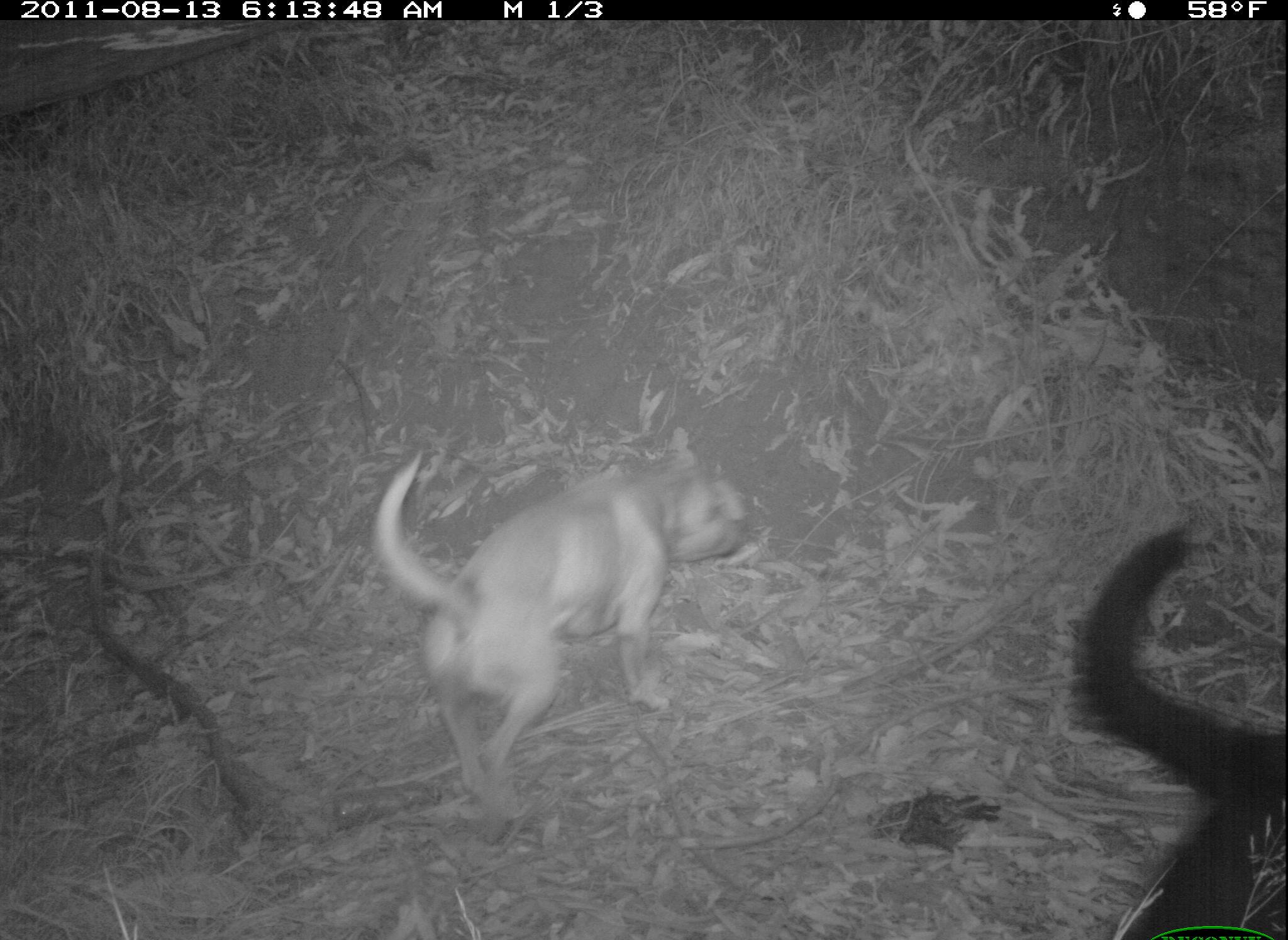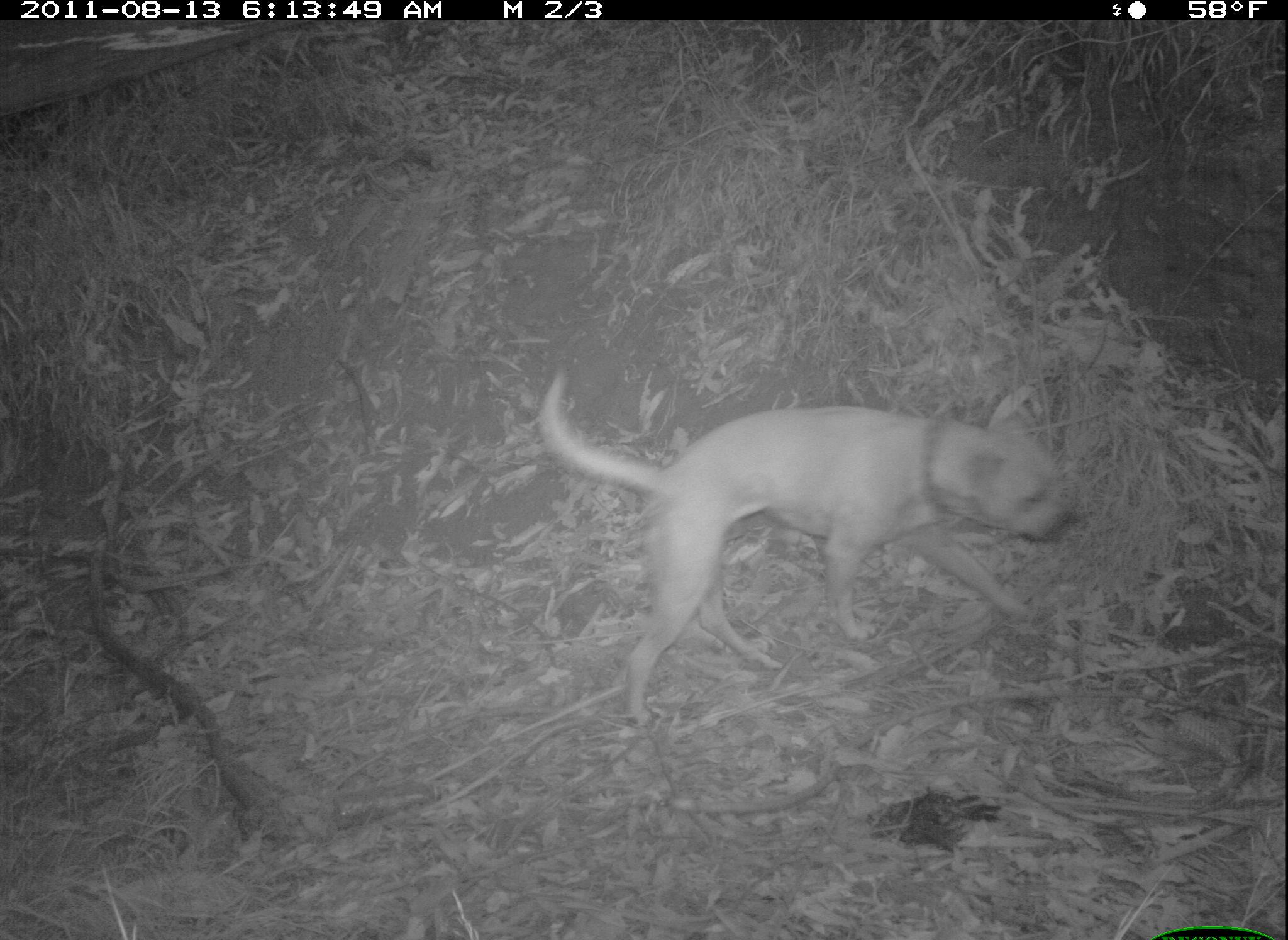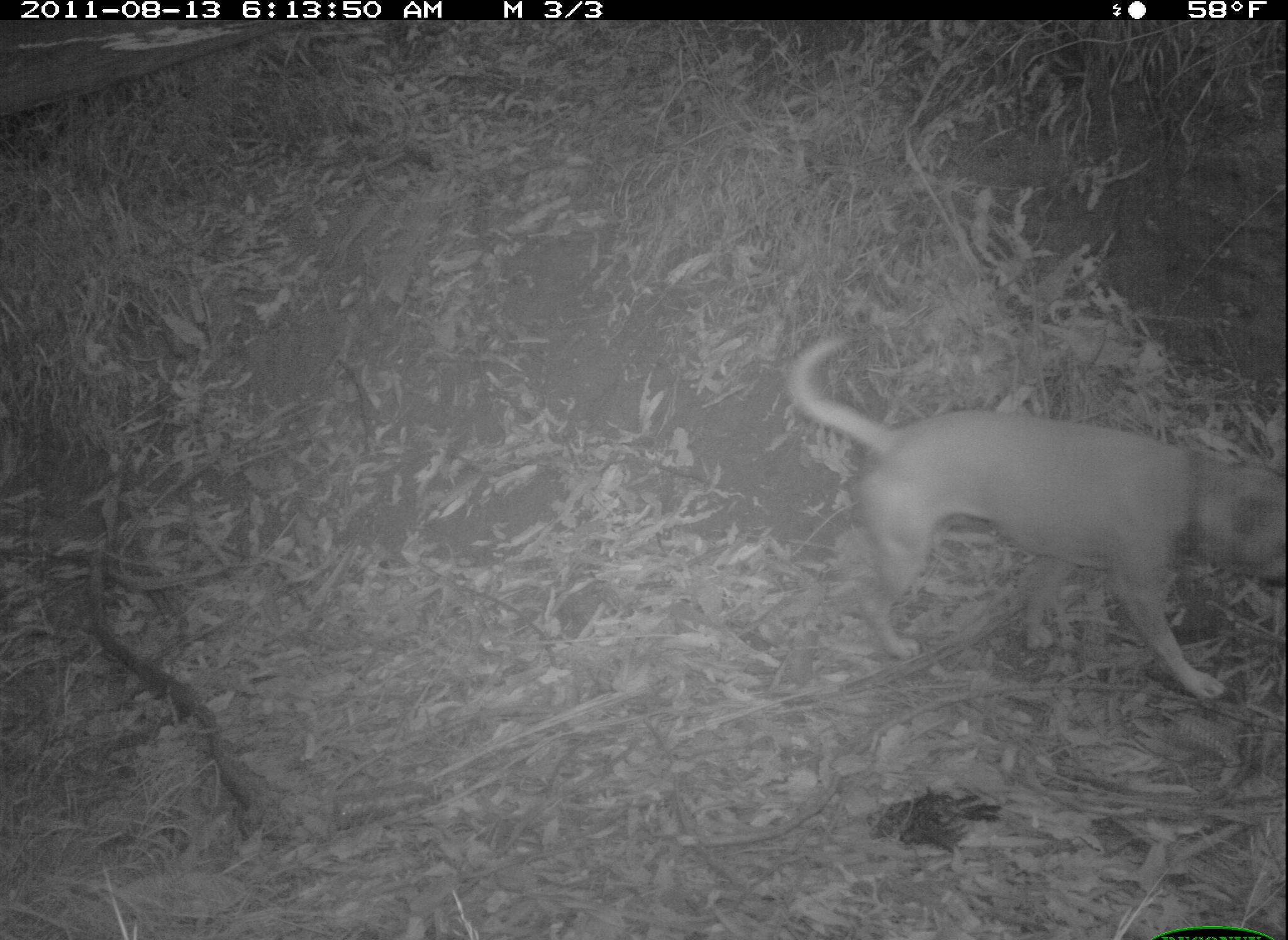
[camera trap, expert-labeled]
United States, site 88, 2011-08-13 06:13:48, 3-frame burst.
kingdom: Animalia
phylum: Chordata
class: Mammalia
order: Carnivora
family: Canidae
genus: Canis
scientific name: Canis familiaris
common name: domestic dog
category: dog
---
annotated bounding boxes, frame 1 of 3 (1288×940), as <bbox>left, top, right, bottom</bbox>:
dog: <bbox>367, 412, 771, 842</bbox>; <bbox>1061, 515, 1280, 931</bbox>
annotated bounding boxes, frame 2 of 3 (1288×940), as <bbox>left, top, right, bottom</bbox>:
dog: <bbox>541, 343, 1121, 739</bbox>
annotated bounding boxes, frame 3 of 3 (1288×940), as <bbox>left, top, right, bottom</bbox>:
dog: <bbox>774, 311, 1286, 731</bbox>